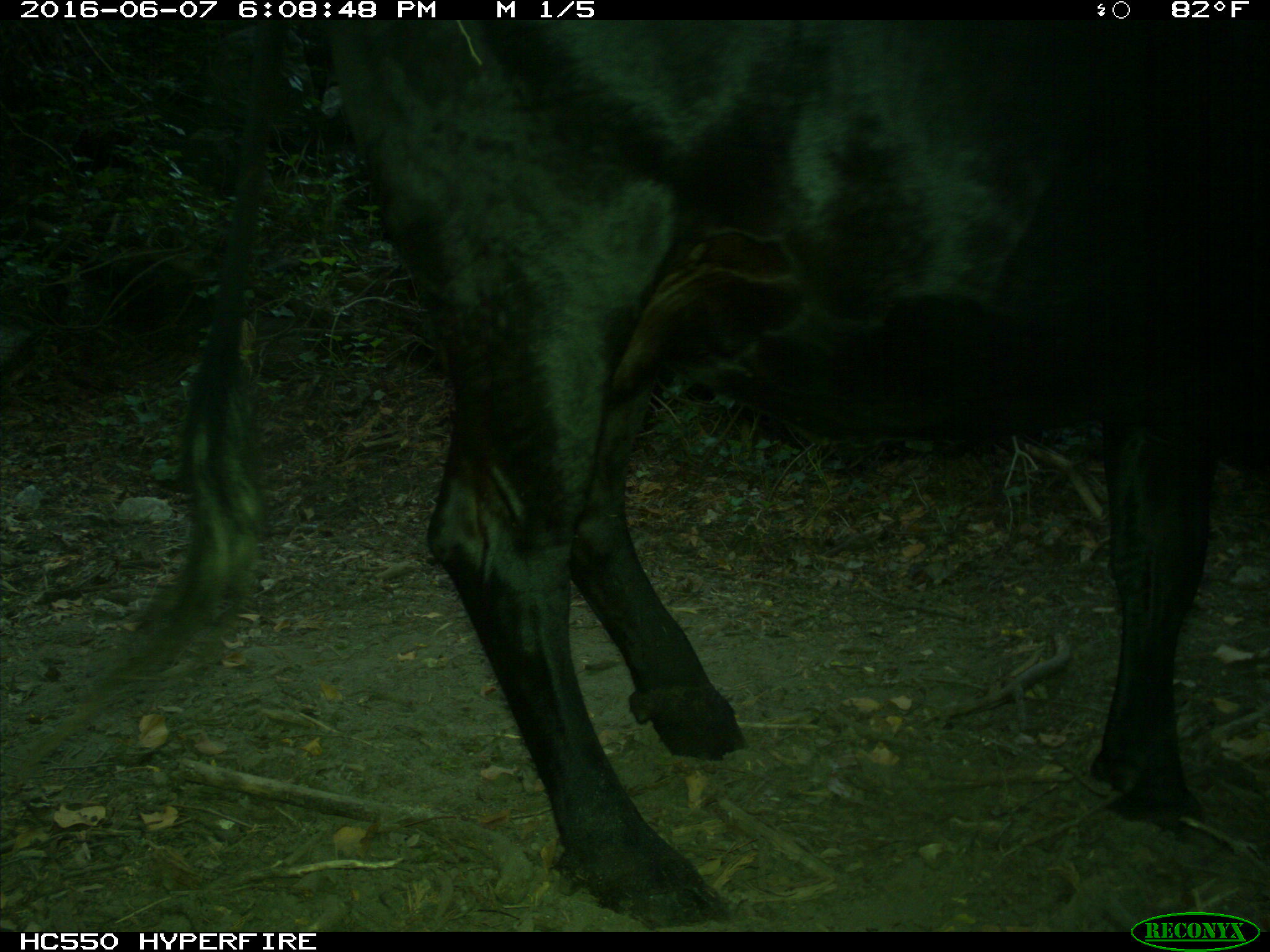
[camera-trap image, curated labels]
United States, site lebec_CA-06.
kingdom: Animalia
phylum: Chordata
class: Mammalia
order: Artiodactyla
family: Bovidae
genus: Bos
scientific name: Bos taurus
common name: domestic cow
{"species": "Bos taurus (domestic cow)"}